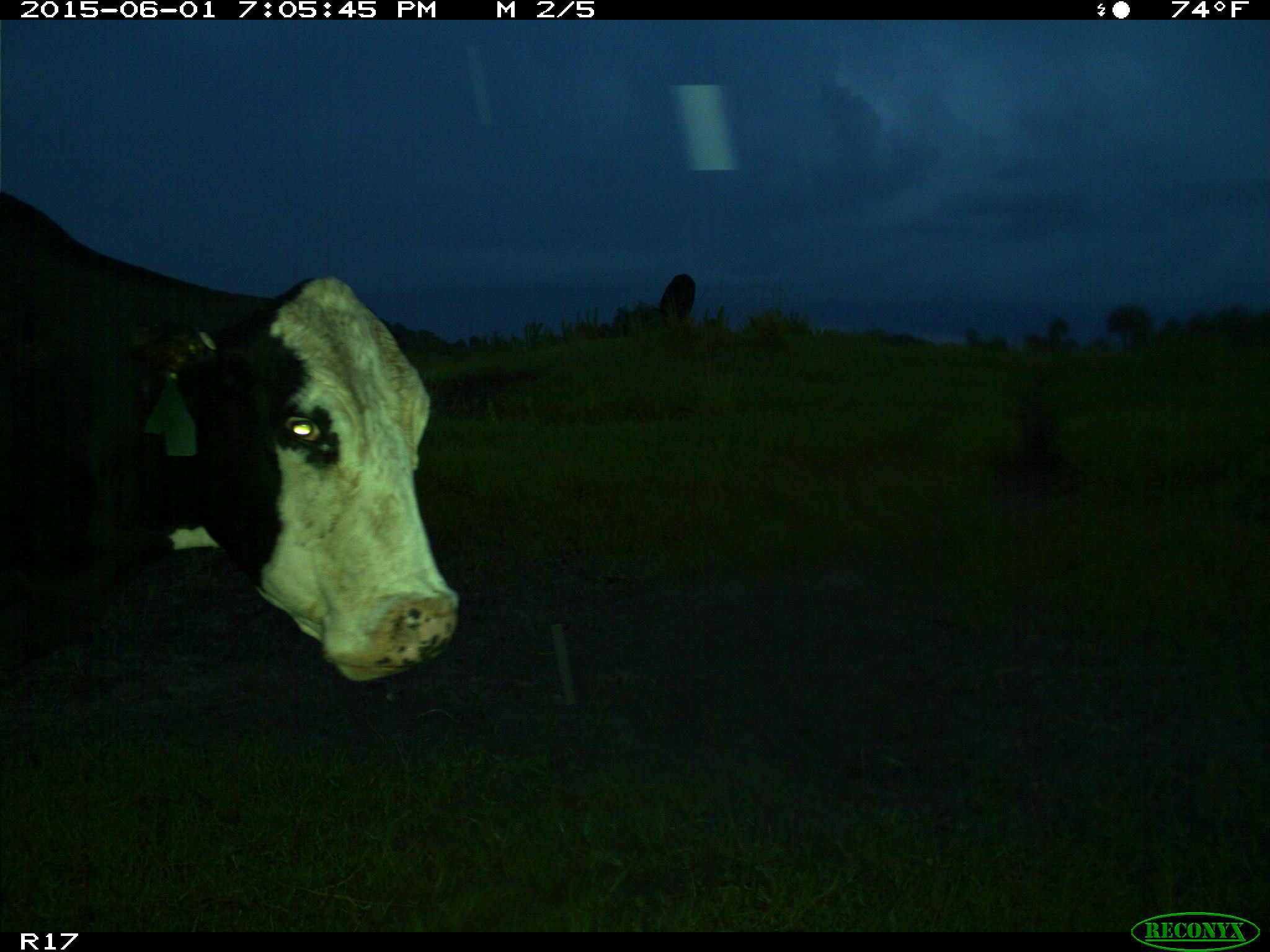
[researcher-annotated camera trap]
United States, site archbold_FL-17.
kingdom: Animalia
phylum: Chordata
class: Mammalia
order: Artiodactyla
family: Bovidae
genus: Bos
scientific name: Bos taurus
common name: domestic cow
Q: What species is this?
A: Bos taurus (domestic cow).